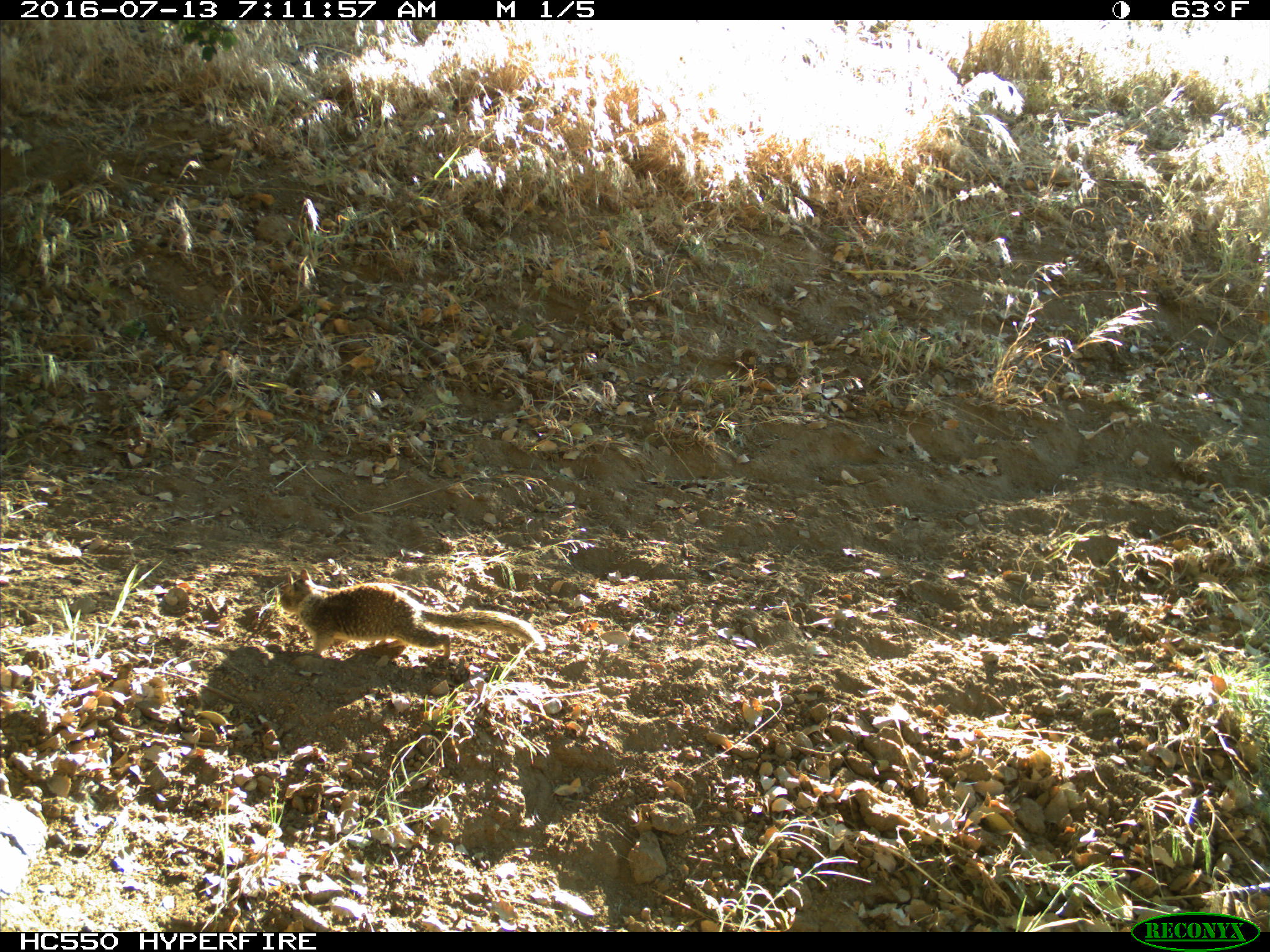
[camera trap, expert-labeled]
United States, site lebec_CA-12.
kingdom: Animalia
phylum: Chordata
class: Mammalia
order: Rodentia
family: Sciuridae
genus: Otospermophilus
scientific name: Otospermophilus beecheyi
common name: california ground squirrel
Otospermophilus beecheyi (california ground squirrel).